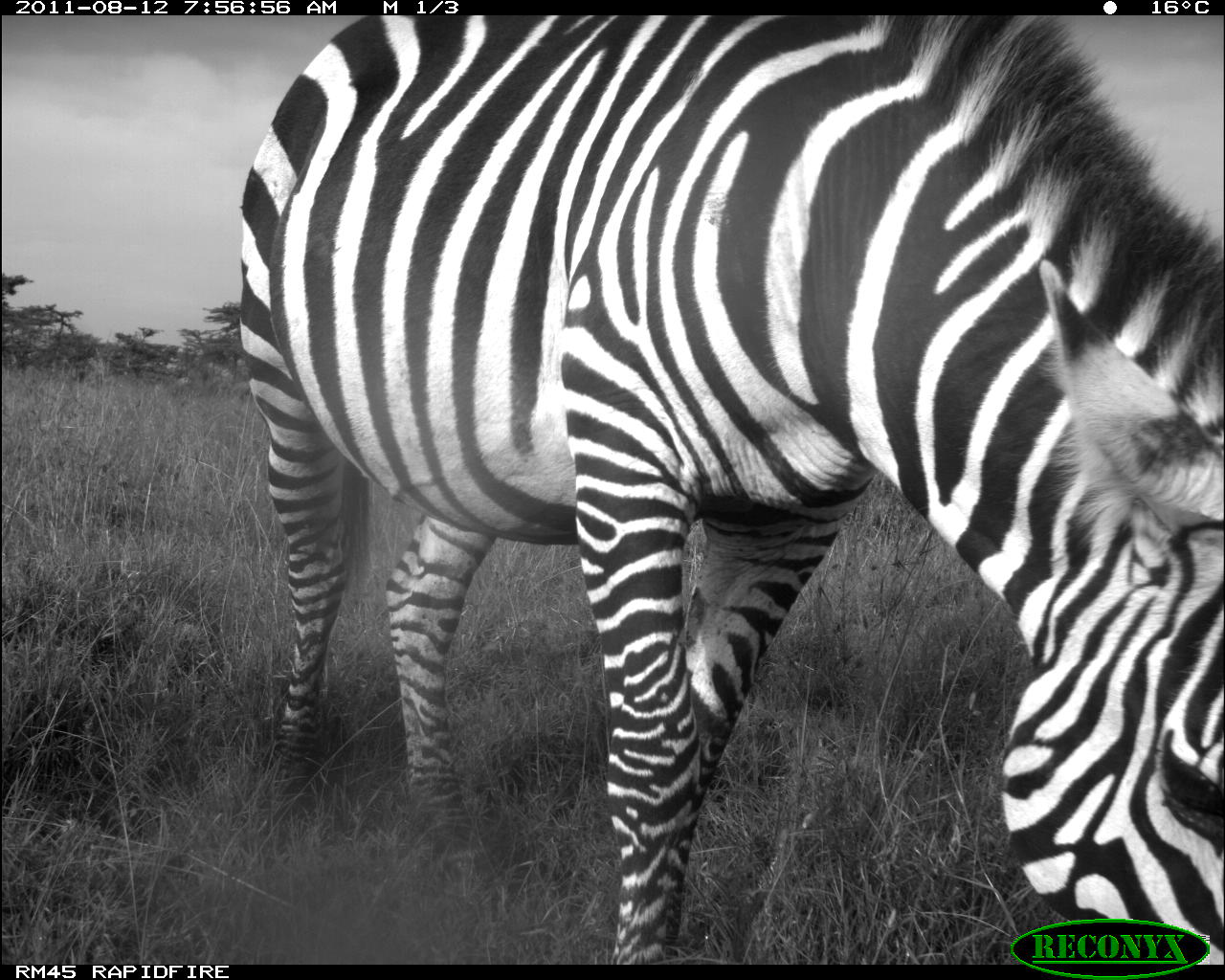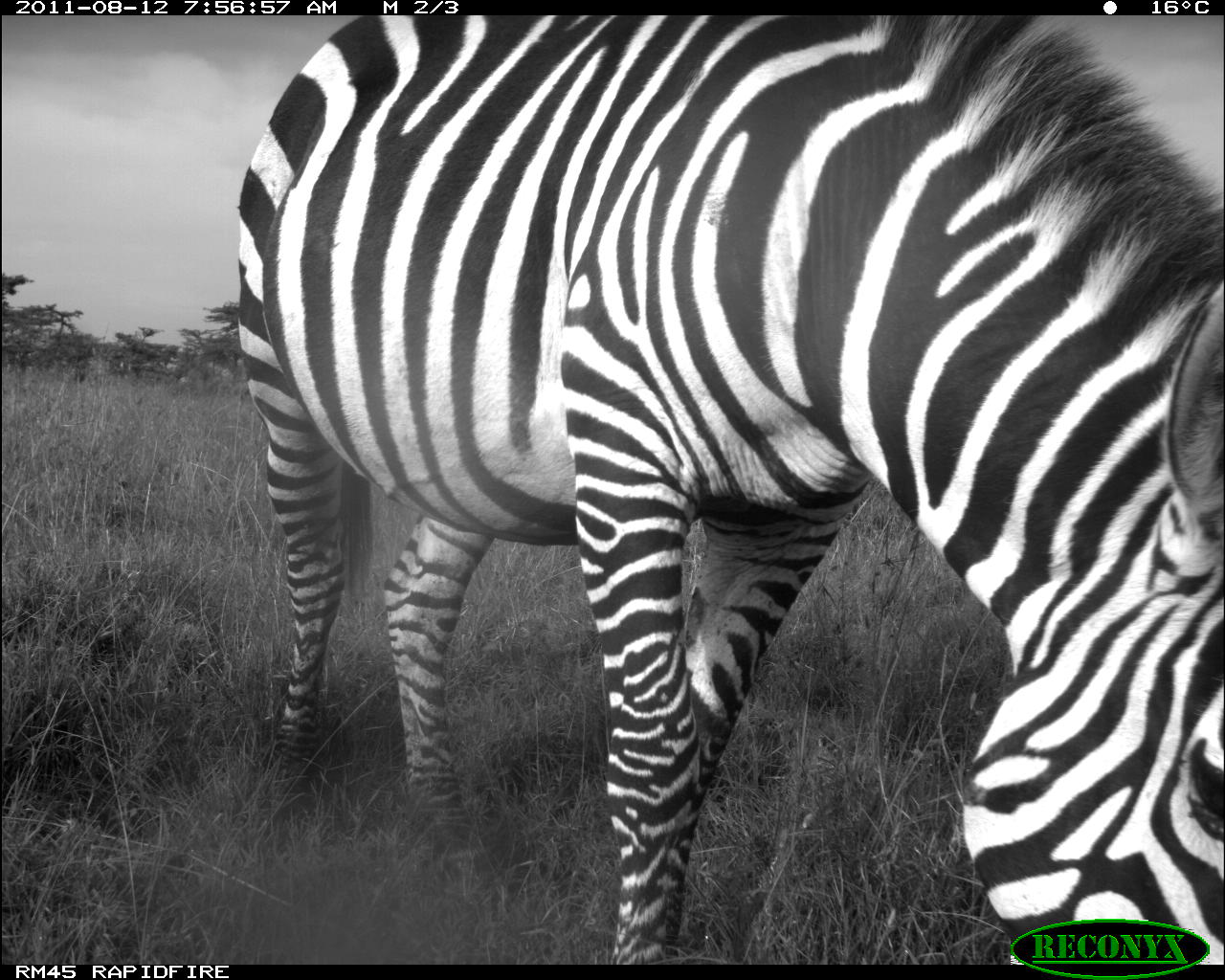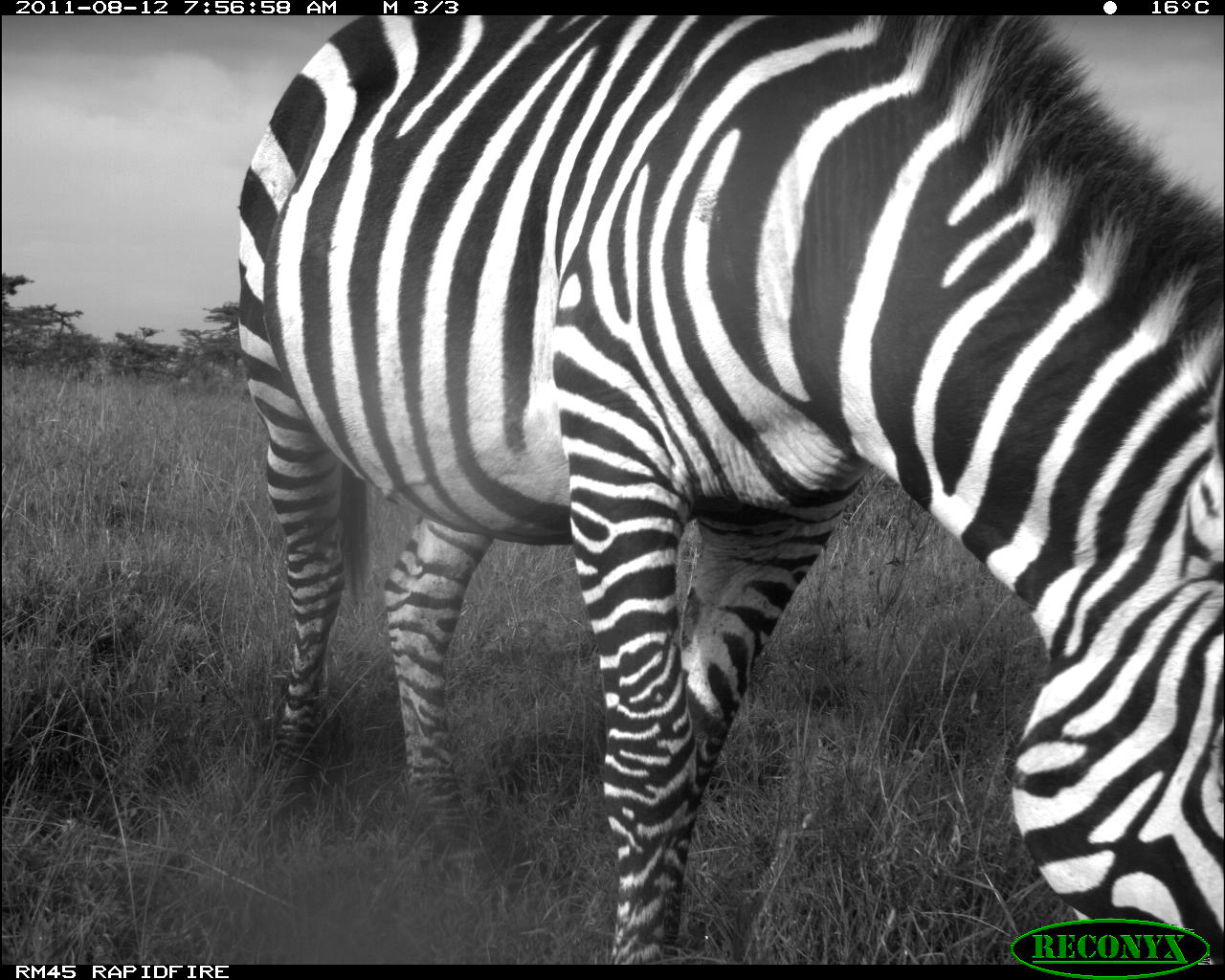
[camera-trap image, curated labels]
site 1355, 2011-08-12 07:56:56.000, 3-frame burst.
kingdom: Animalia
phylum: Chordata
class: Mammalia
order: Perissodactyla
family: Equidae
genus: Equus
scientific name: Equus quagga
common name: plains zebra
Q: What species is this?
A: Equus quagga (plains zebra).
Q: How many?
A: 1.